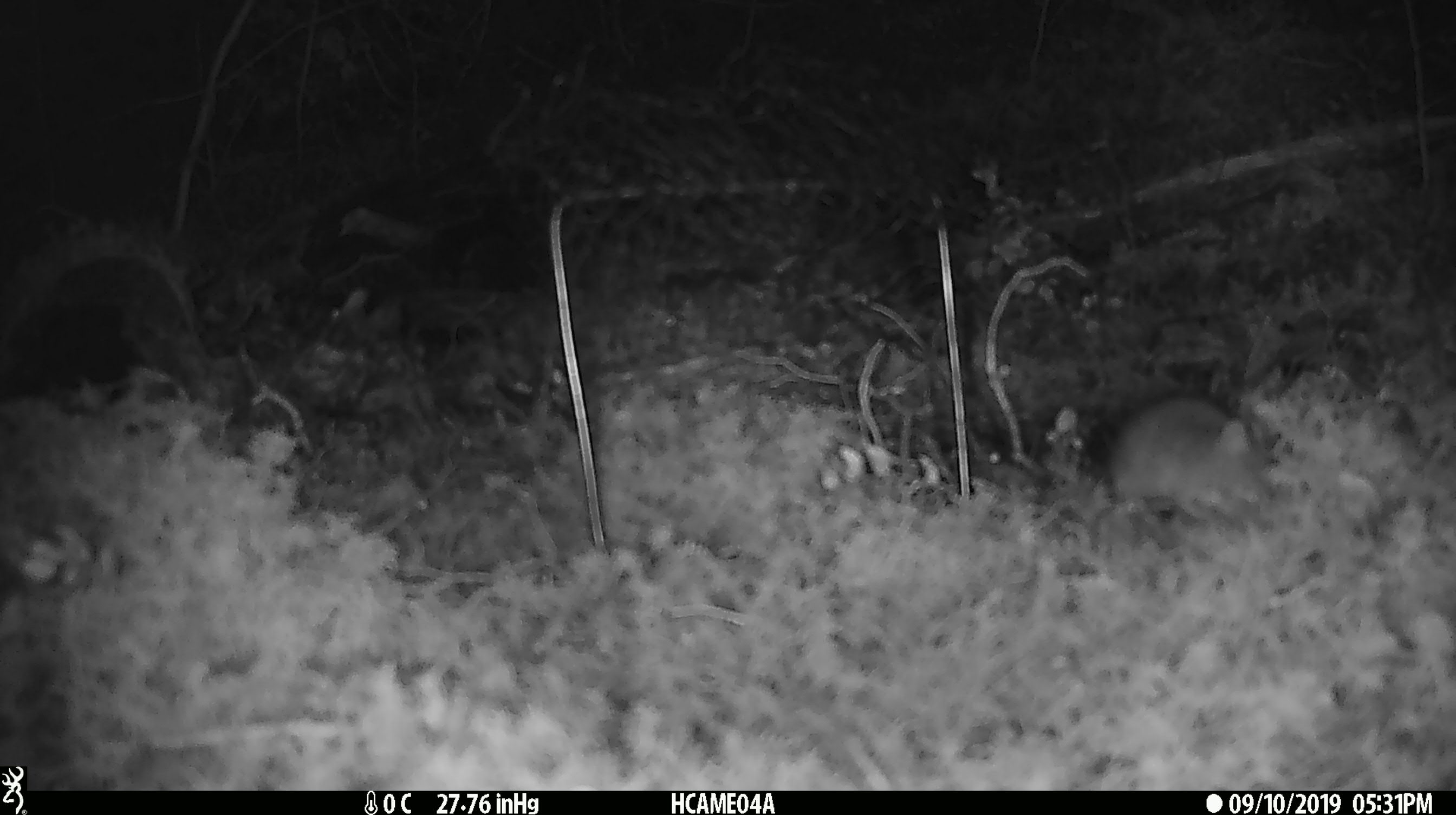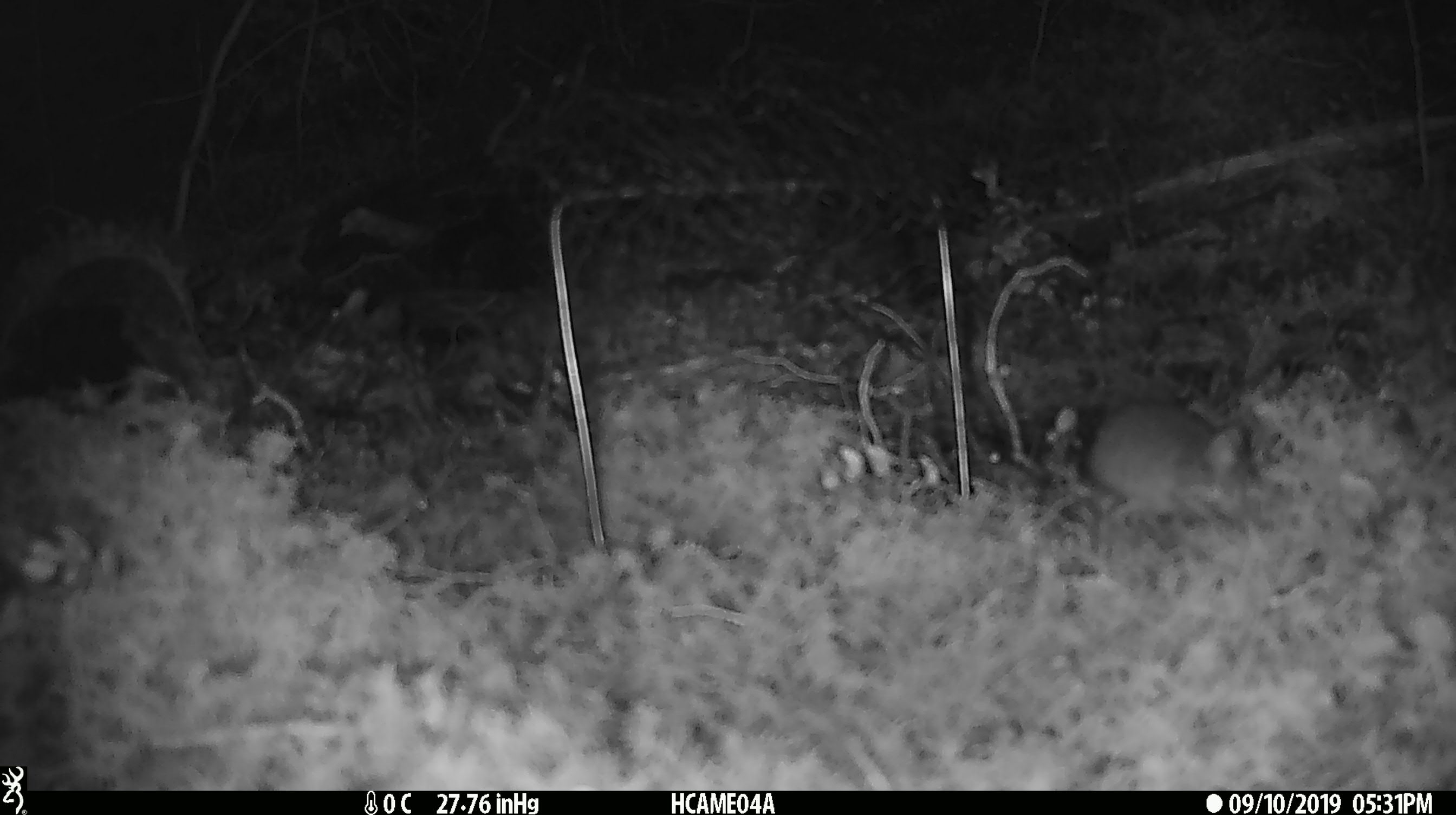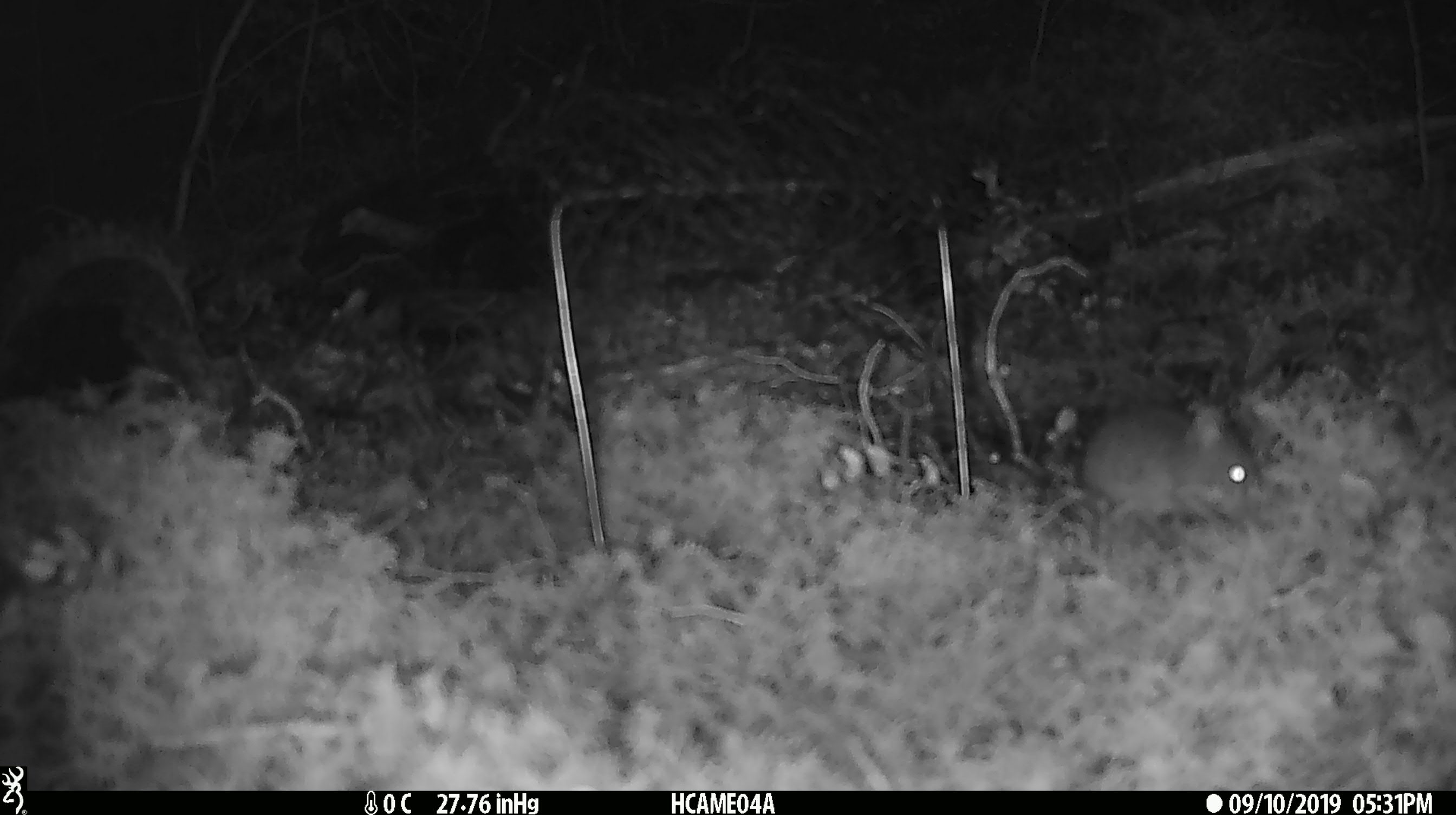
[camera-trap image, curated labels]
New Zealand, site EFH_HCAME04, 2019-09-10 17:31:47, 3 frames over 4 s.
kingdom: Animalia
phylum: Chordata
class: Mammalia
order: Rodentia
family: Muridae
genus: Mus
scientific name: Mus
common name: mouse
Mouse (Mus).